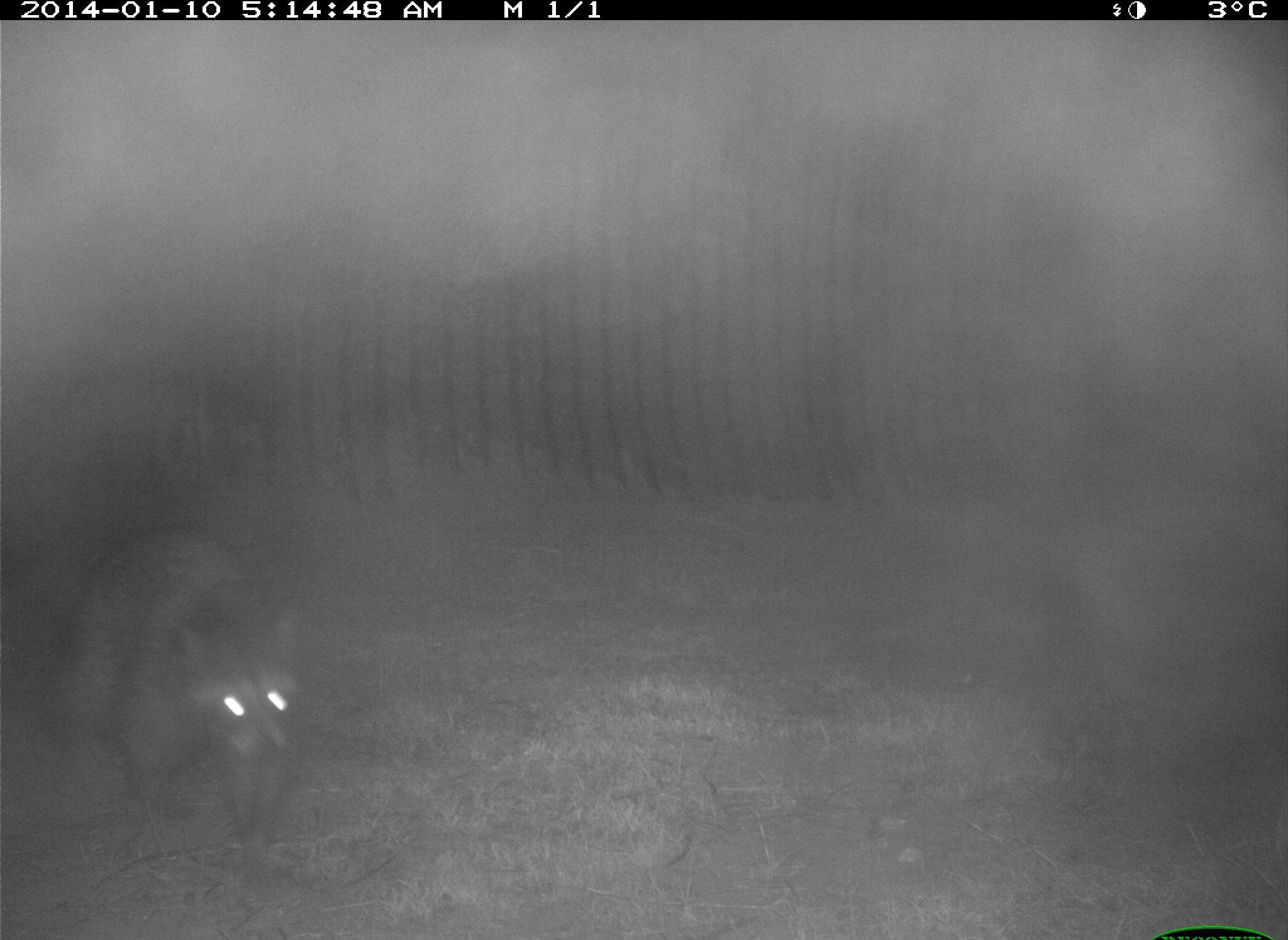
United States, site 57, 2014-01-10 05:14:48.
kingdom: Animalia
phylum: Chordata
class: Mammalia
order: Carnivora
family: Procyonidae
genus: Procyon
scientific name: Procyon lotor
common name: raccoon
Raccoon (Procyon lotor).